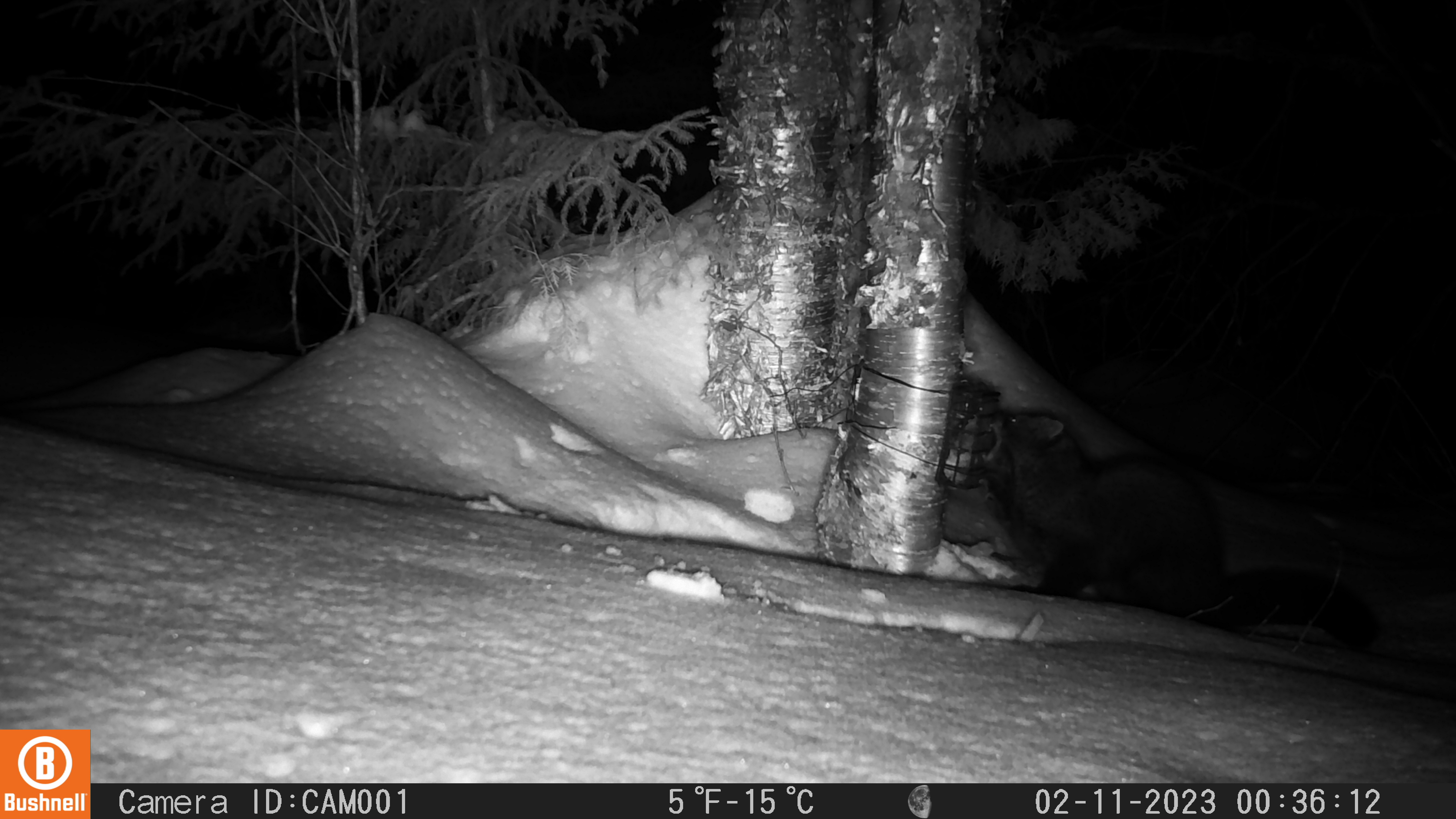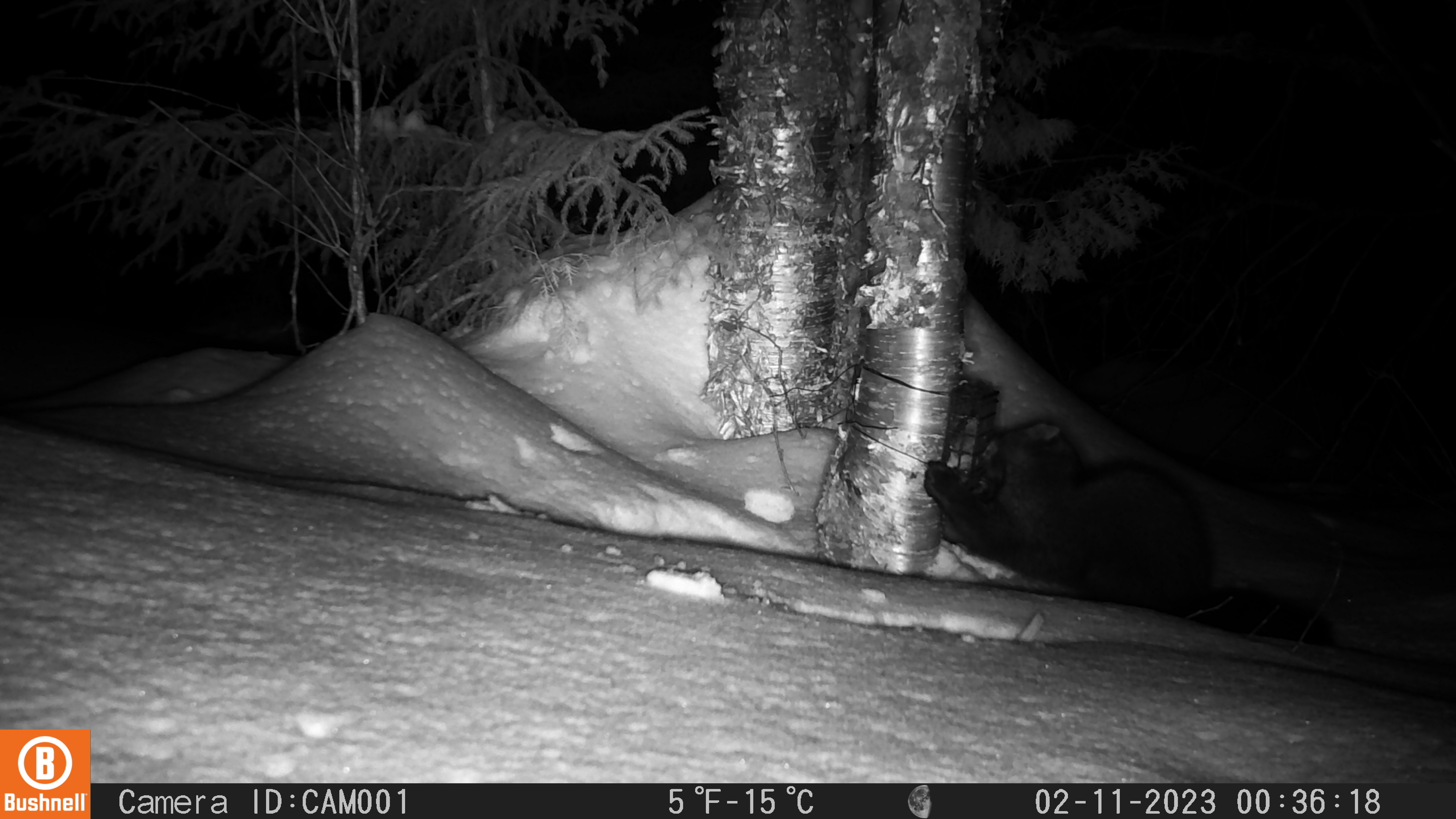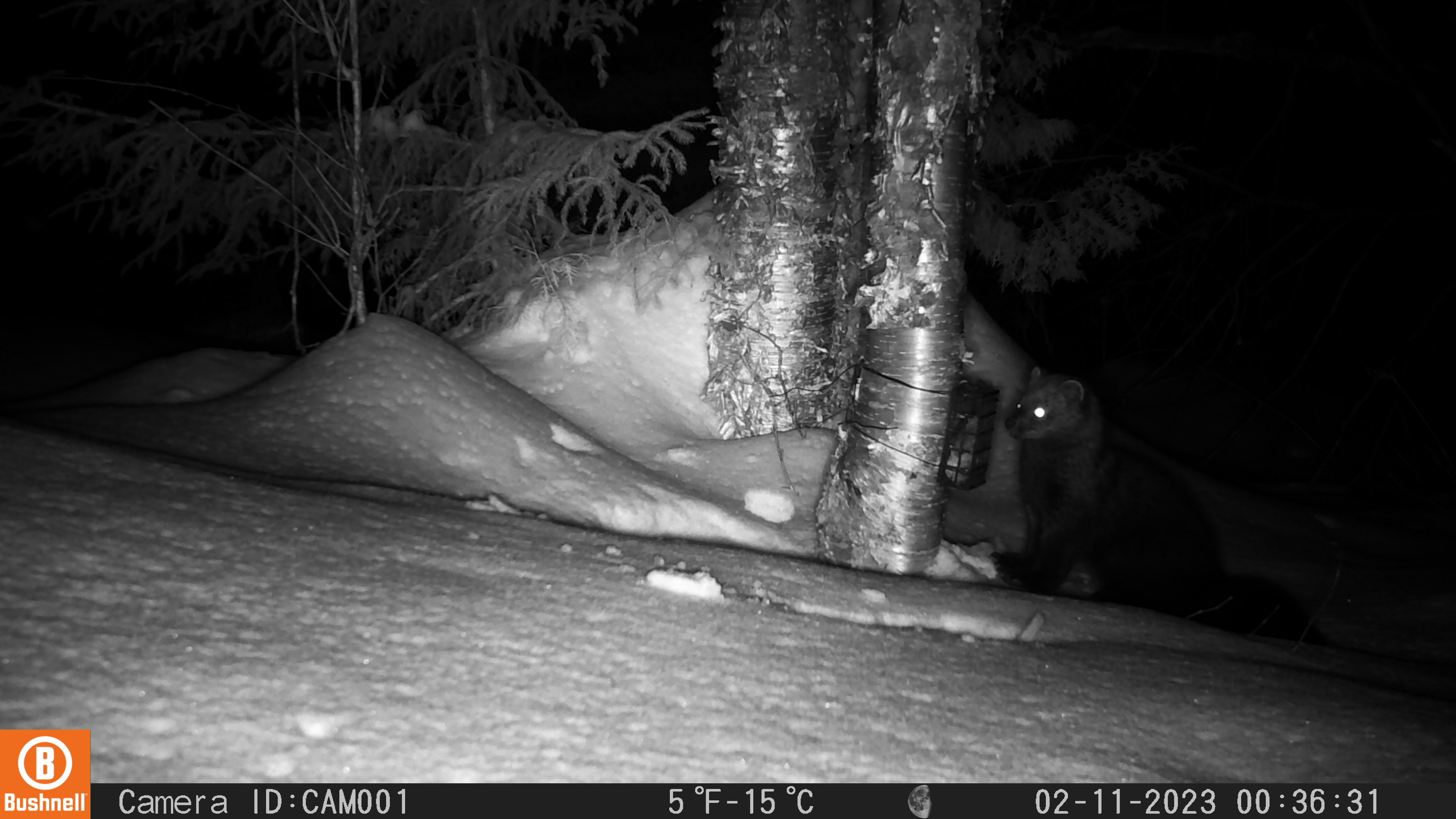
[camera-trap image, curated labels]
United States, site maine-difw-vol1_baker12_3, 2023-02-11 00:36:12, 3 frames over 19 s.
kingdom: Animalia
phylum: Chordata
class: Mammalia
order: Carnivora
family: Mustelidae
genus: Pekania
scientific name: Pekania pennanti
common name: fisher